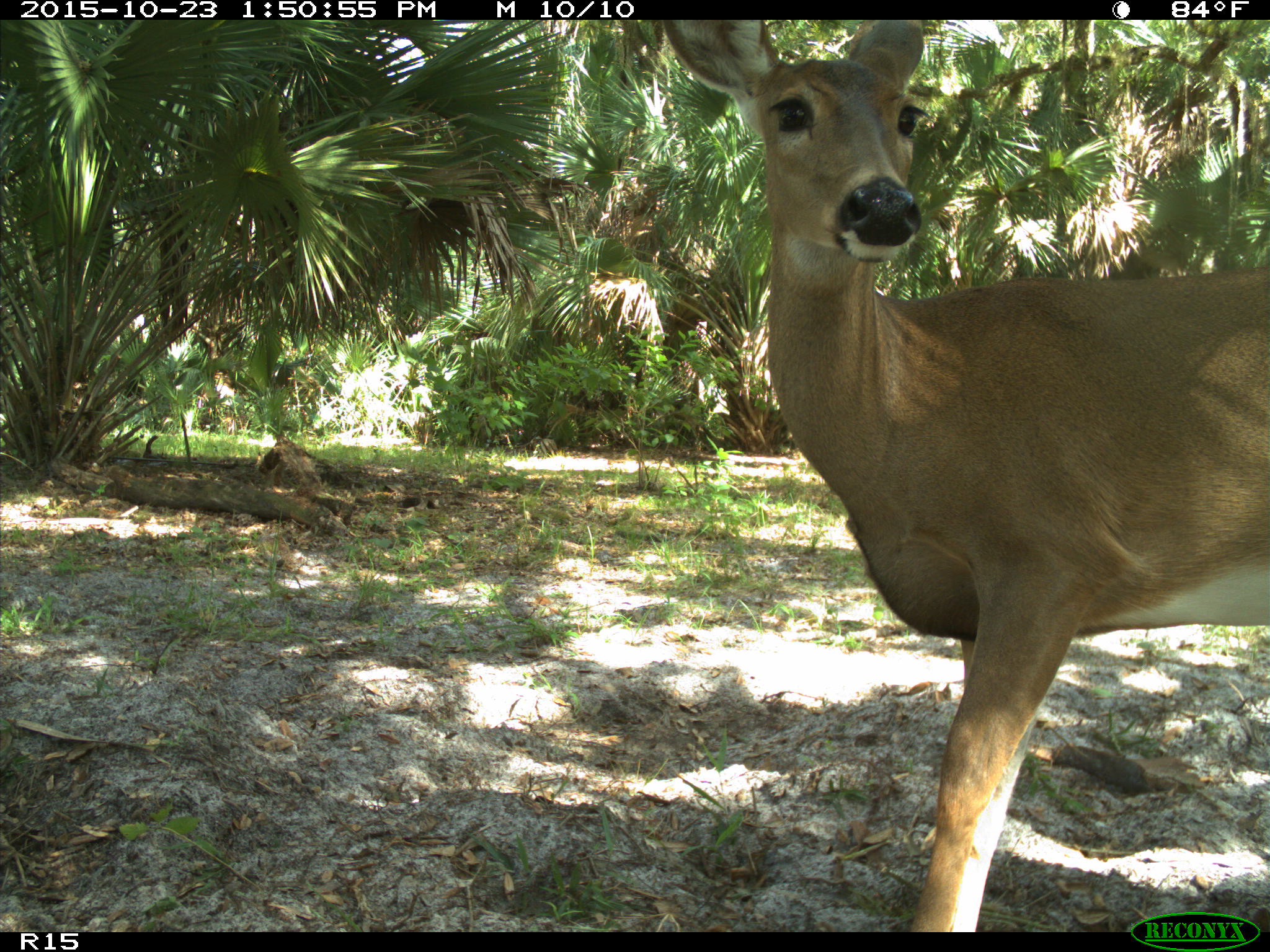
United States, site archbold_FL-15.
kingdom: Animalia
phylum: Chordata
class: Mammalia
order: Artiodactyla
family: Cervidae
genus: Odocoileus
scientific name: Odocoileus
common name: deer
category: unidentified deer